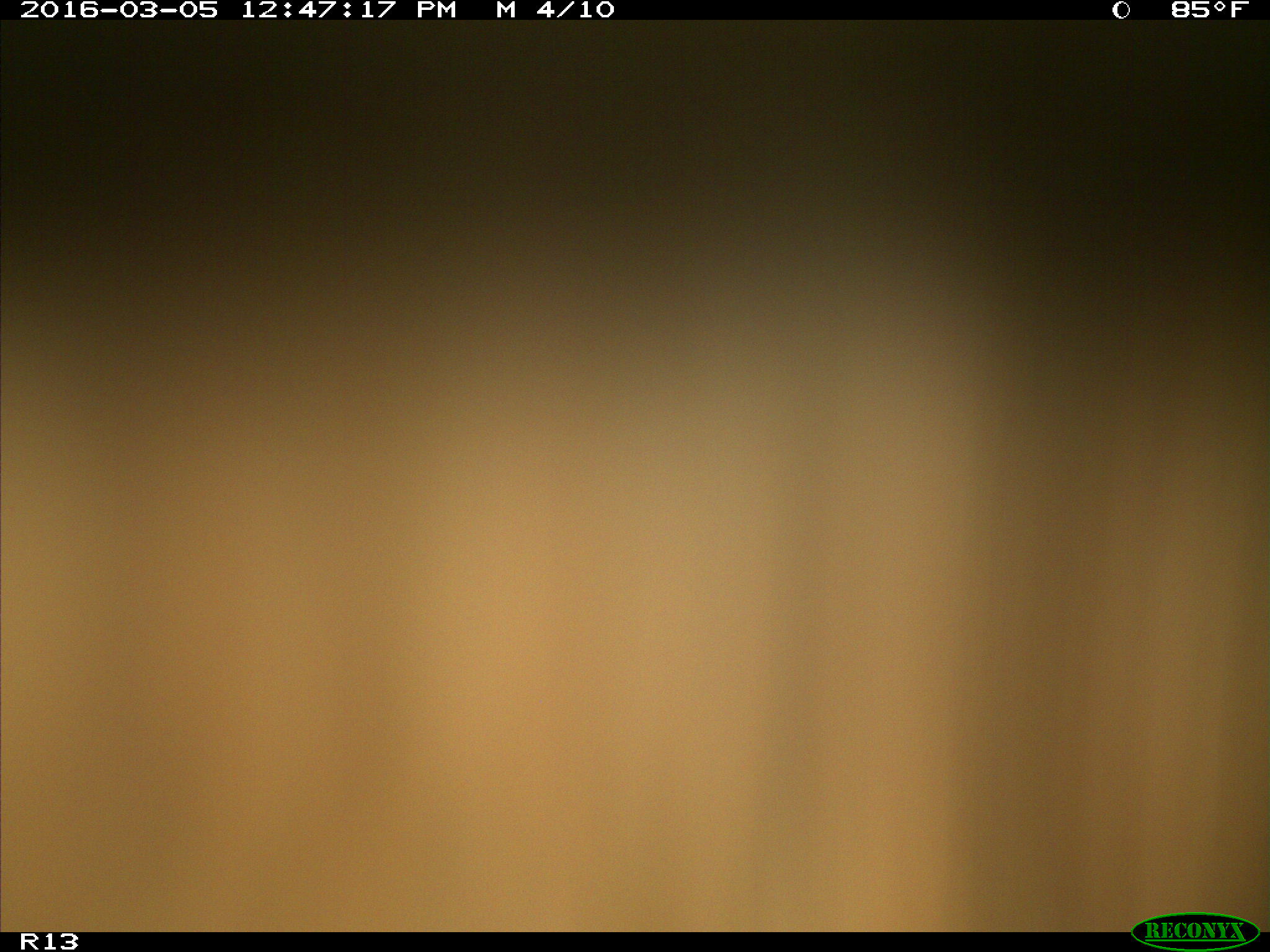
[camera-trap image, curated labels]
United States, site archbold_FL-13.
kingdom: Animalia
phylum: Chordata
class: Mammalia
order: Artiodactyla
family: Bovidae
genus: Bos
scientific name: Bos taurus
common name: domestic cow